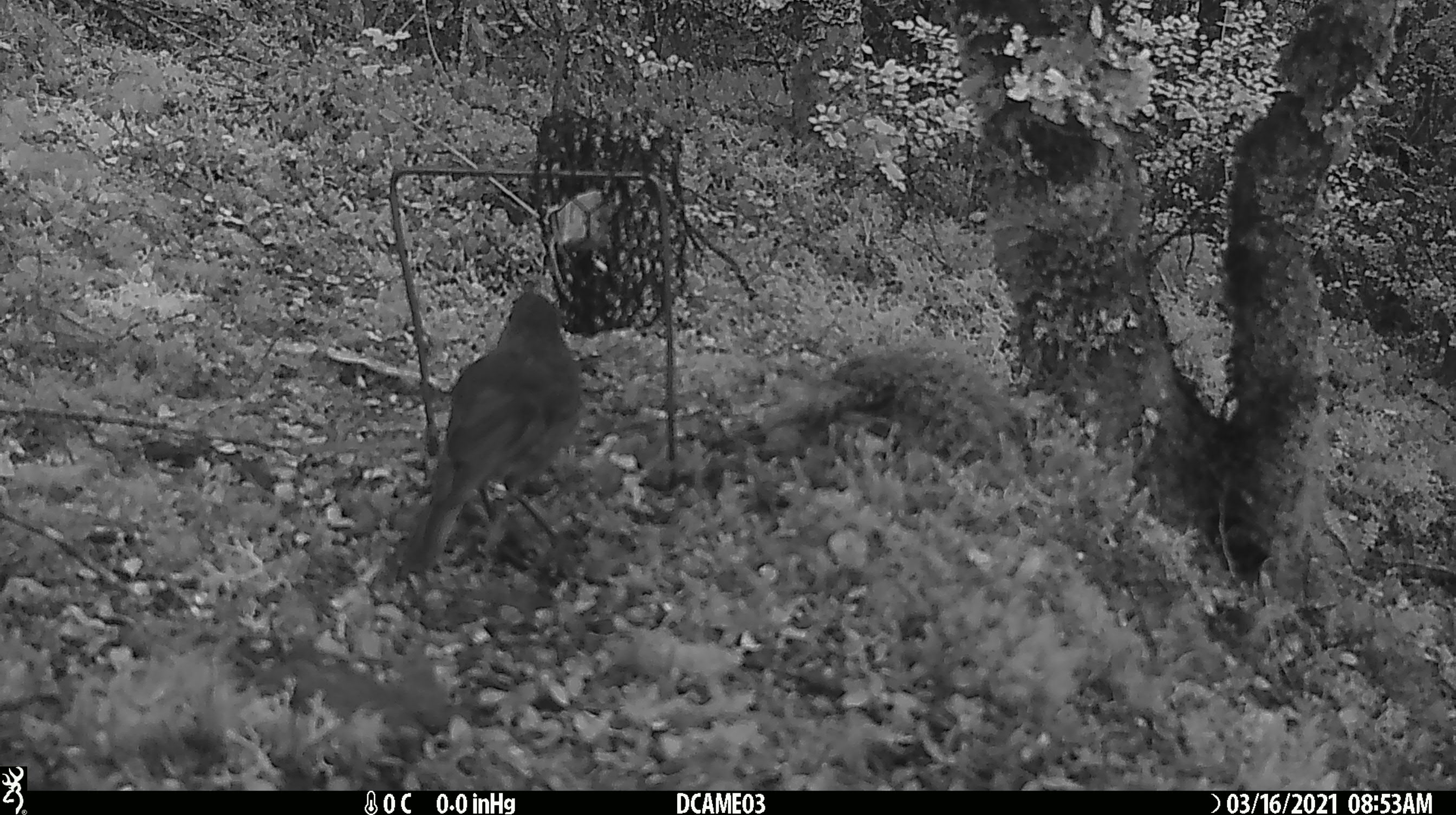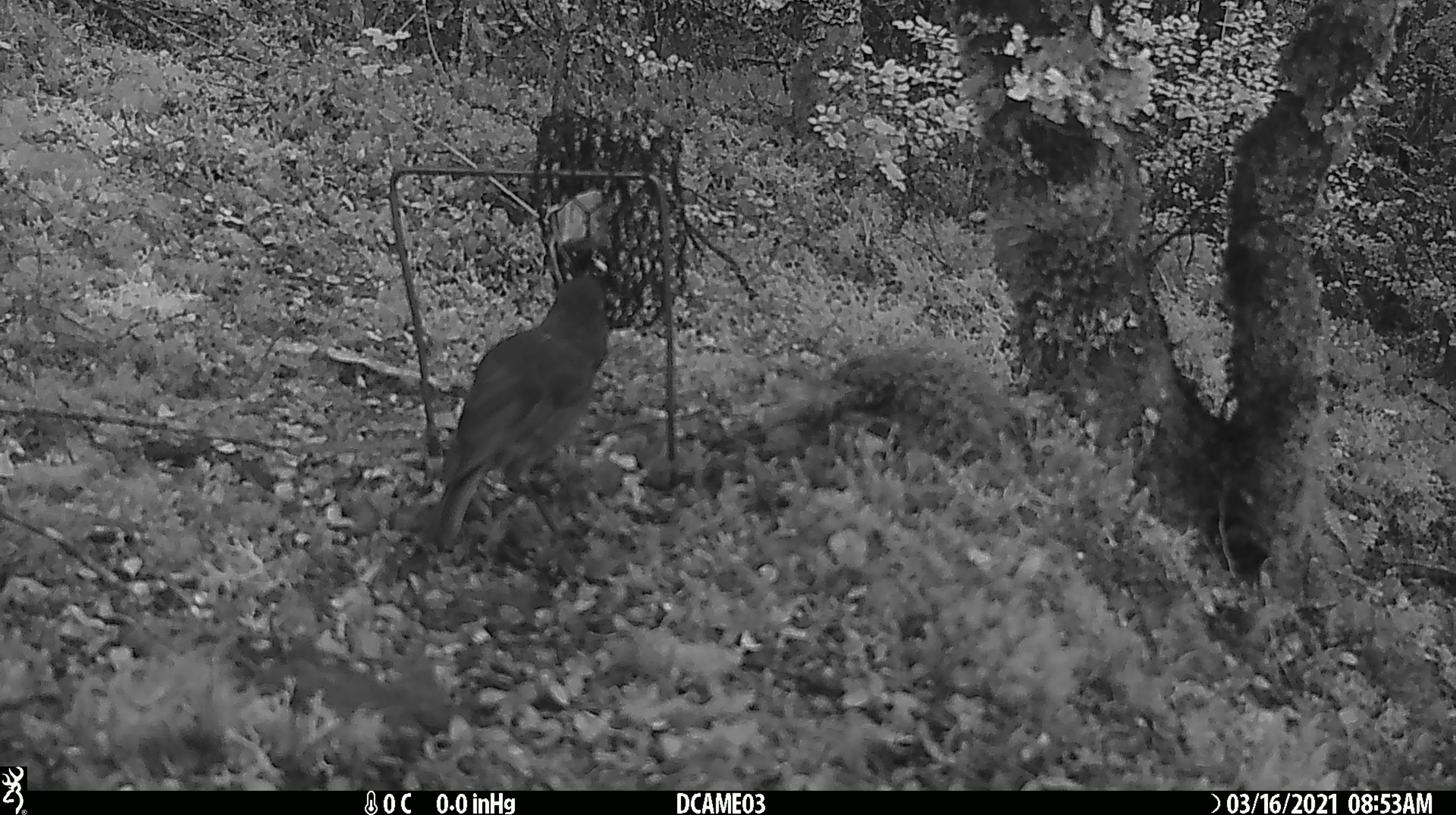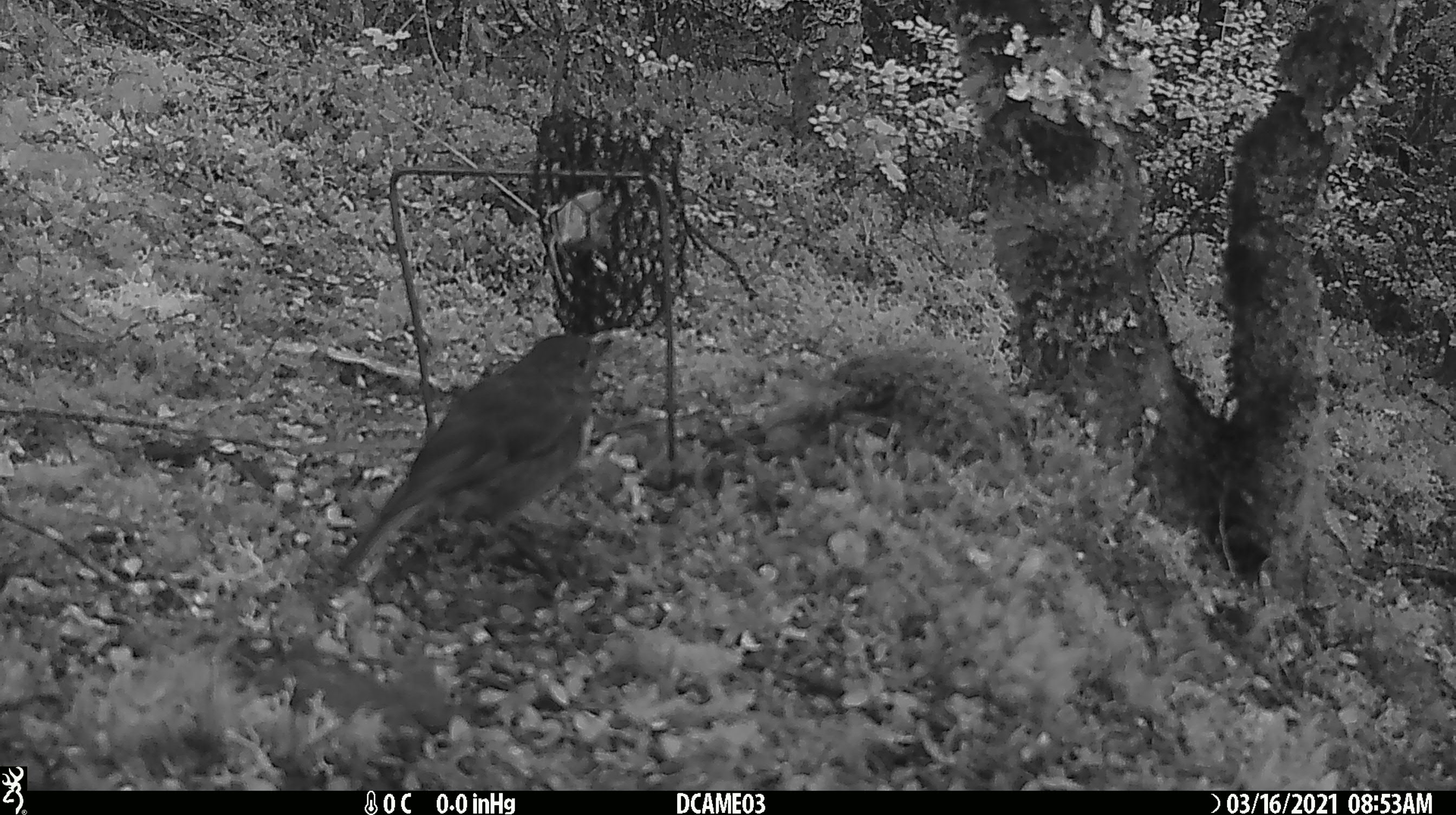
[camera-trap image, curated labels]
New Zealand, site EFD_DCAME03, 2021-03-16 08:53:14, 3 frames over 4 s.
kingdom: Animalia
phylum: Chordata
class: Aves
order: Passeriformes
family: Petroicidae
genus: Petroica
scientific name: Petroica australis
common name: new zealand robin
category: robin